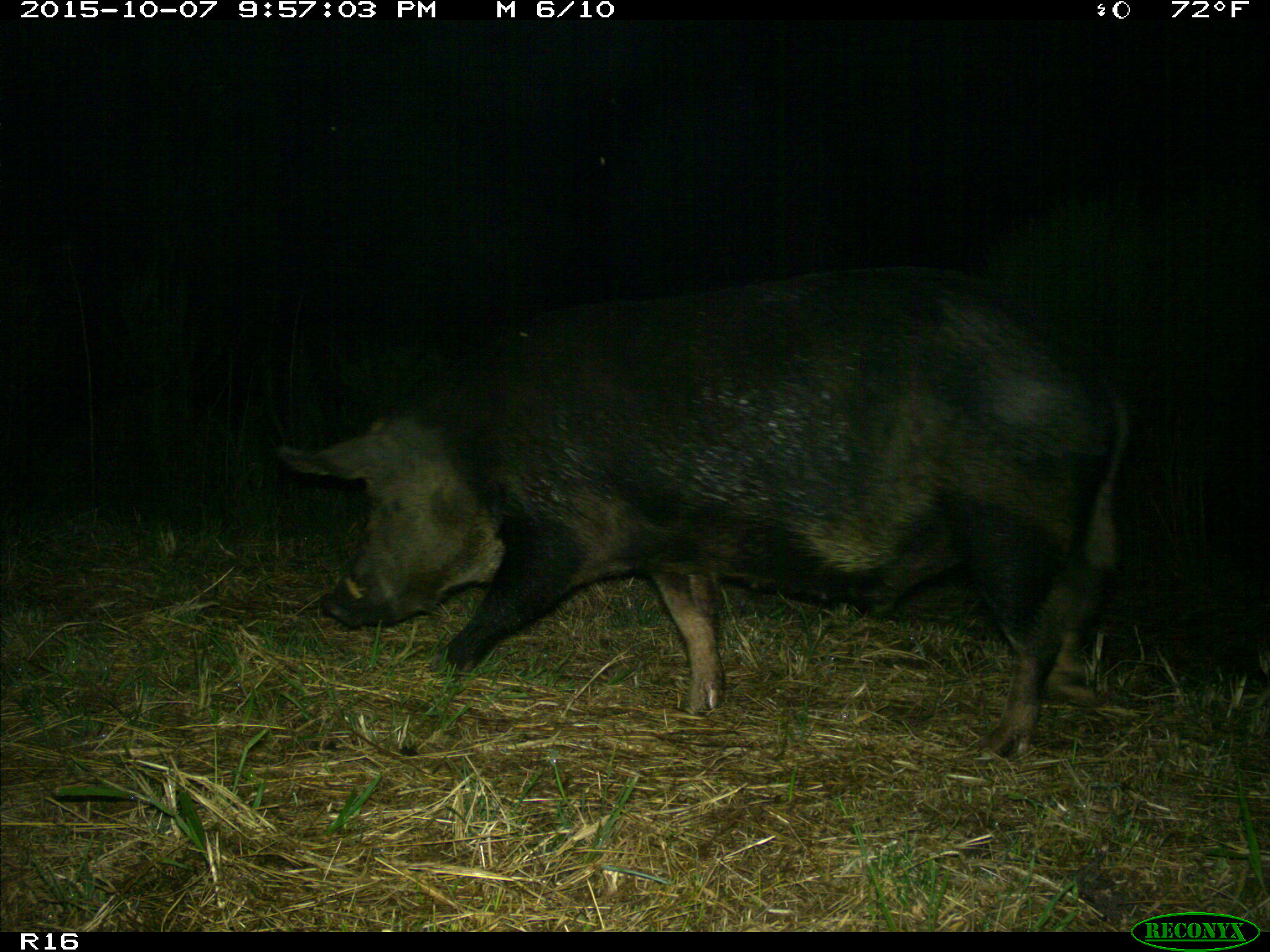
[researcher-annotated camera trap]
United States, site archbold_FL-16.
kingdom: Animalia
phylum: Chordata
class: Mammalia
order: Artiodactyla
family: Suidae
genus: Sus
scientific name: Sus scrofa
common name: wild boar